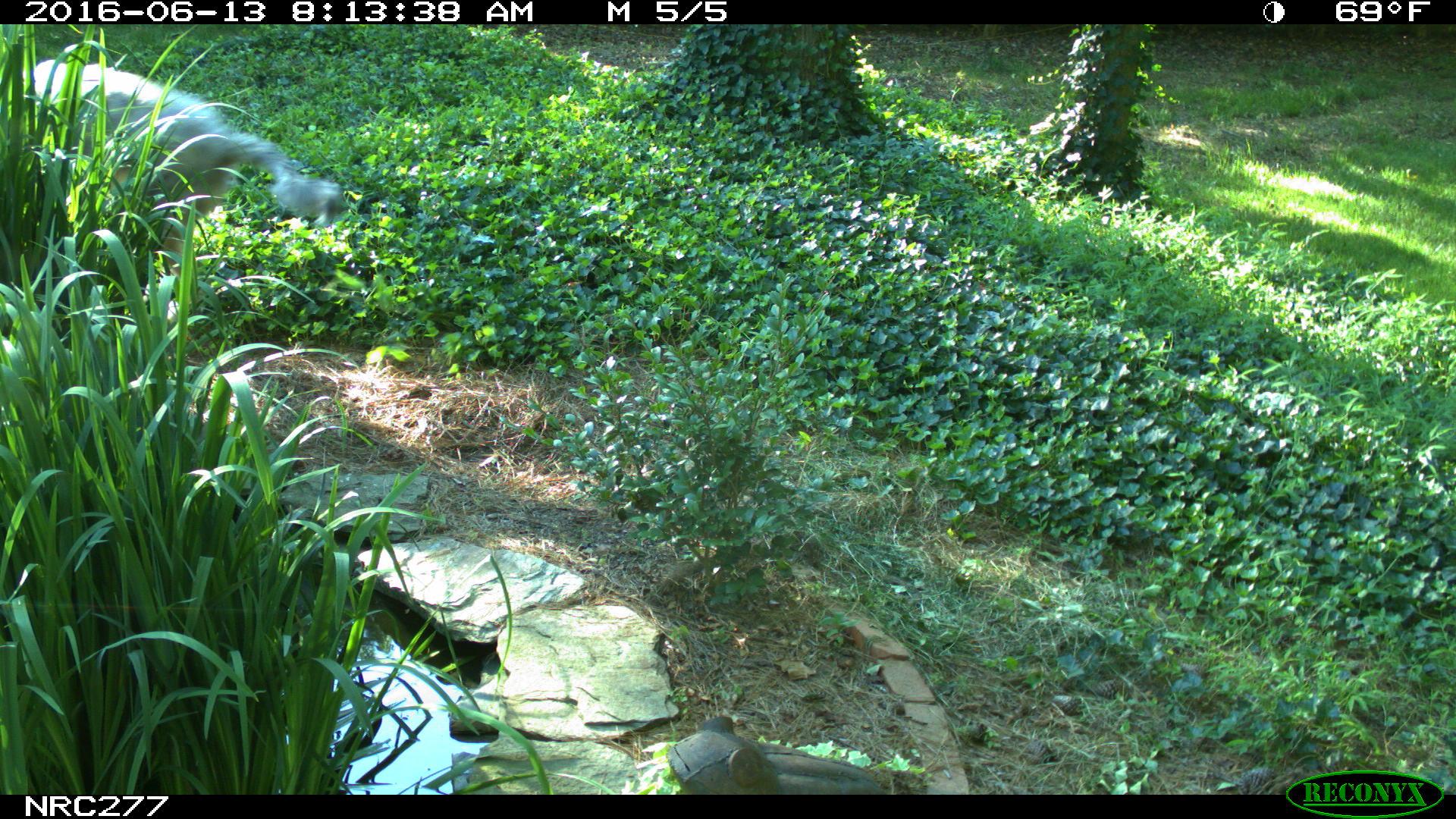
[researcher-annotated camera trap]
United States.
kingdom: Animalia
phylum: Chordata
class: Mammalia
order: Carnivora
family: Canidae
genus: Canis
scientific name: Canis familiaris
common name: domestic dog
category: Dog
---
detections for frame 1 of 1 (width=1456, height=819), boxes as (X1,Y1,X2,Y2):
Dog: (27,45,352,285)